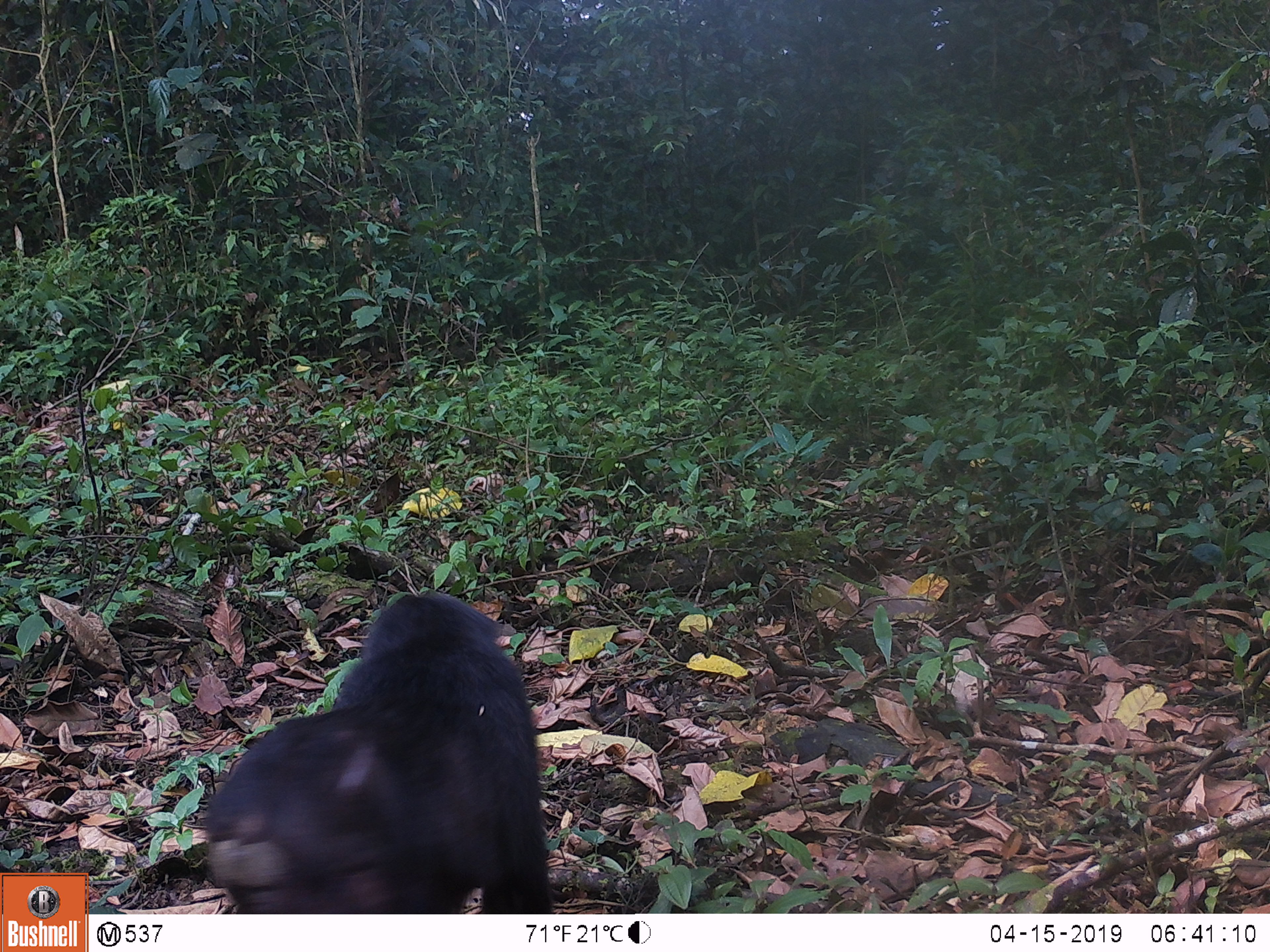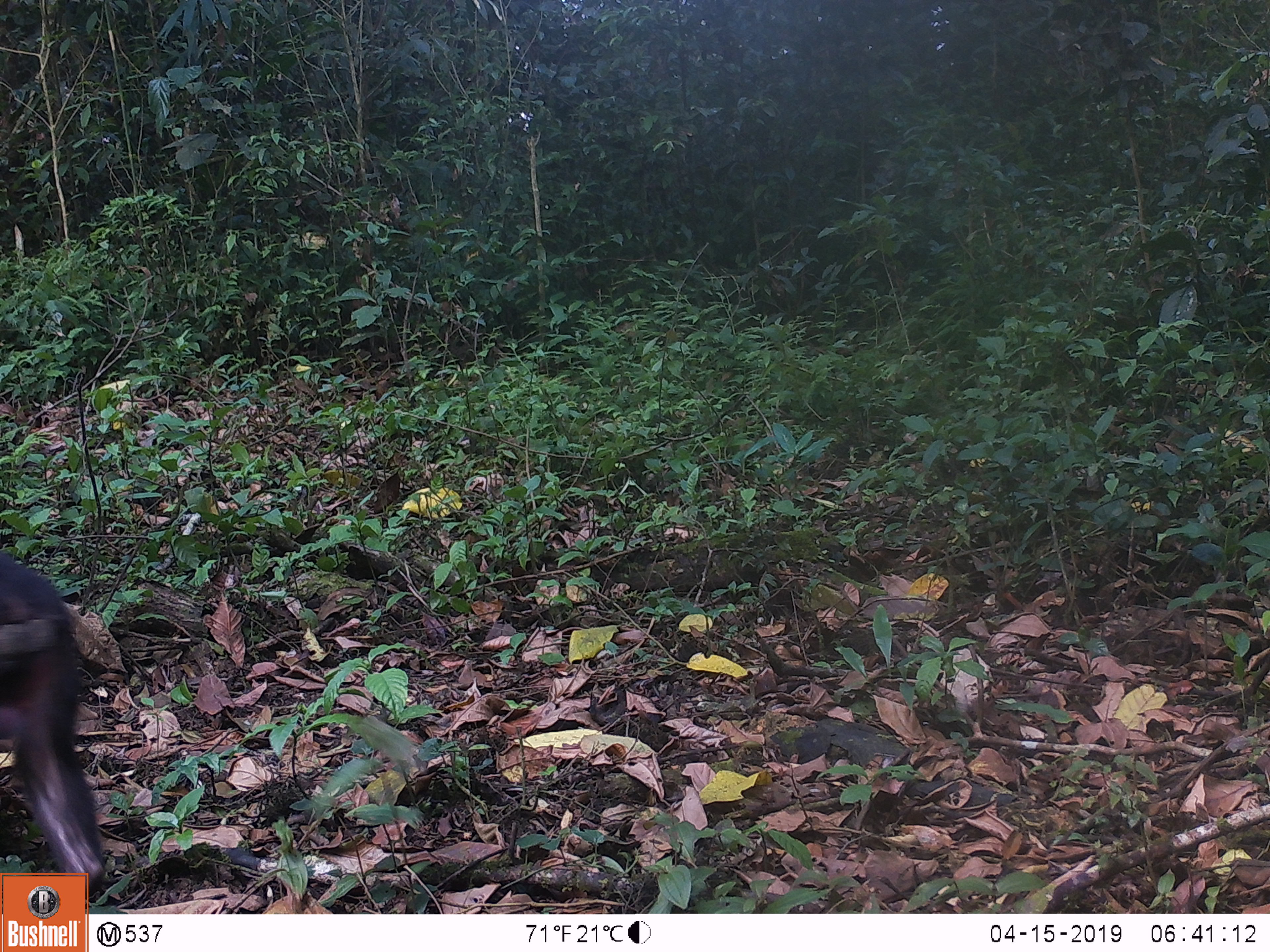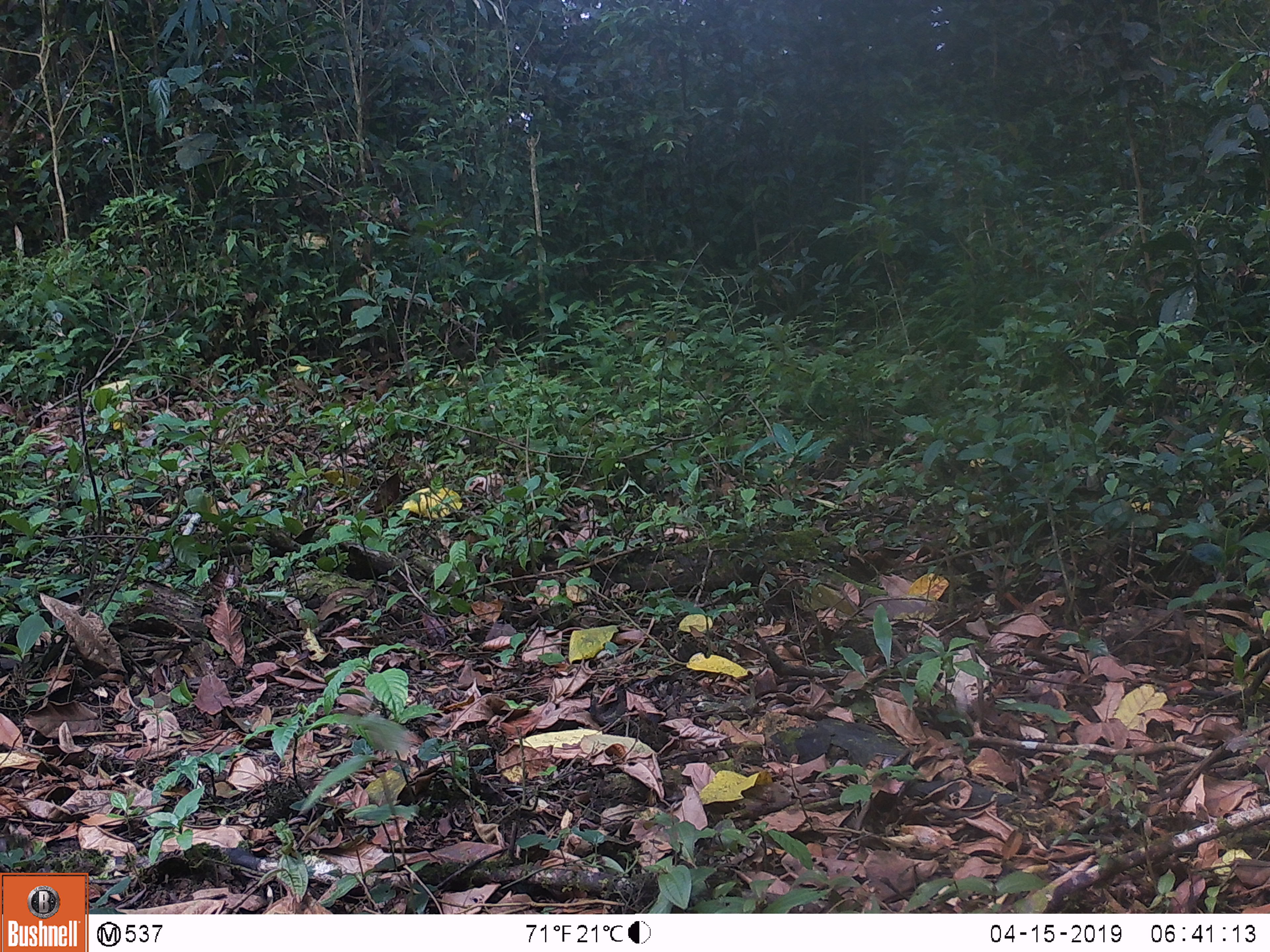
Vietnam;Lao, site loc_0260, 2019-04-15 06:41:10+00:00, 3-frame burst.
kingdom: Animalia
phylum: Chordata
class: Mammalia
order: Primates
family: Cercopithecidae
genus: Macaca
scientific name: Macaca arctoides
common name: stump-tailed macaque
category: stump tailed macaque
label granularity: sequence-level